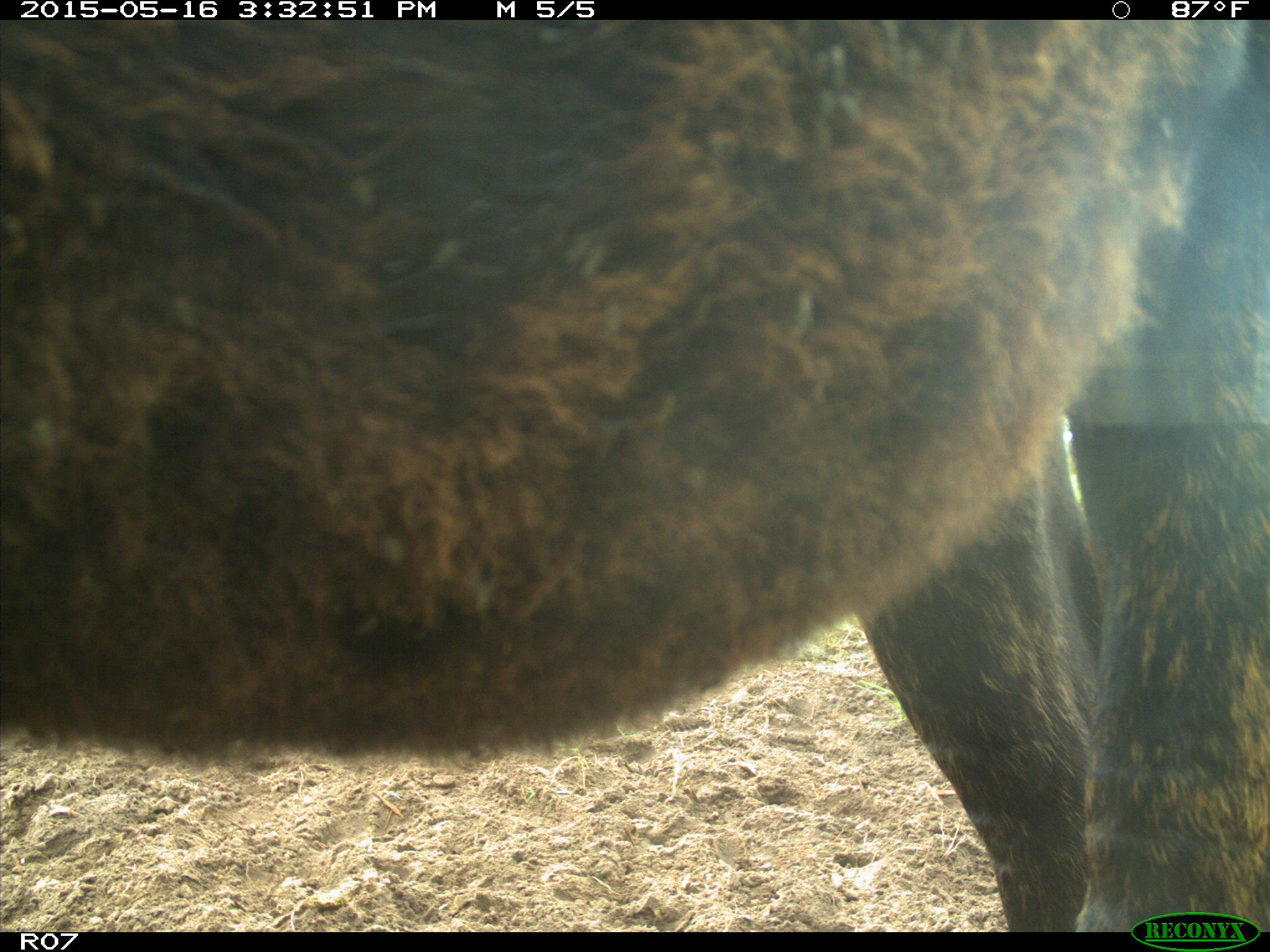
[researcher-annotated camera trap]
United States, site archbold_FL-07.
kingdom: Animalia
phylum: Chordata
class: Mammalia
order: Artiodactyla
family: Bovidae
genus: Bos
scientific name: Bos taurus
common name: domestic cow